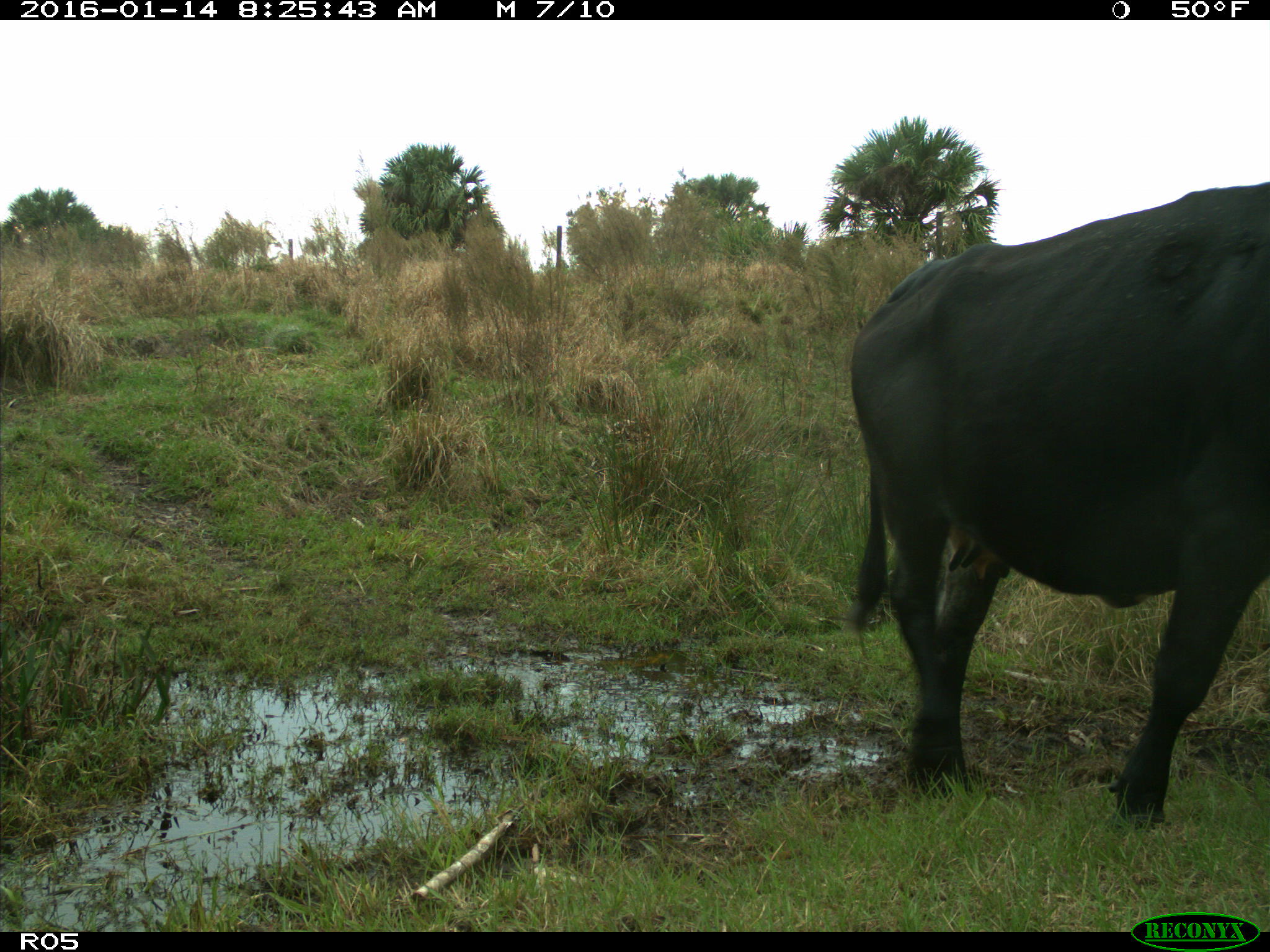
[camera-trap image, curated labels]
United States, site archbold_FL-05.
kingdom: Animalia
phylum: Chordata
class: Mammalia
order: Artiodactyla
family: Bovidae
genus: Bos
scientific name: Bos taurus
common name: domestic cow